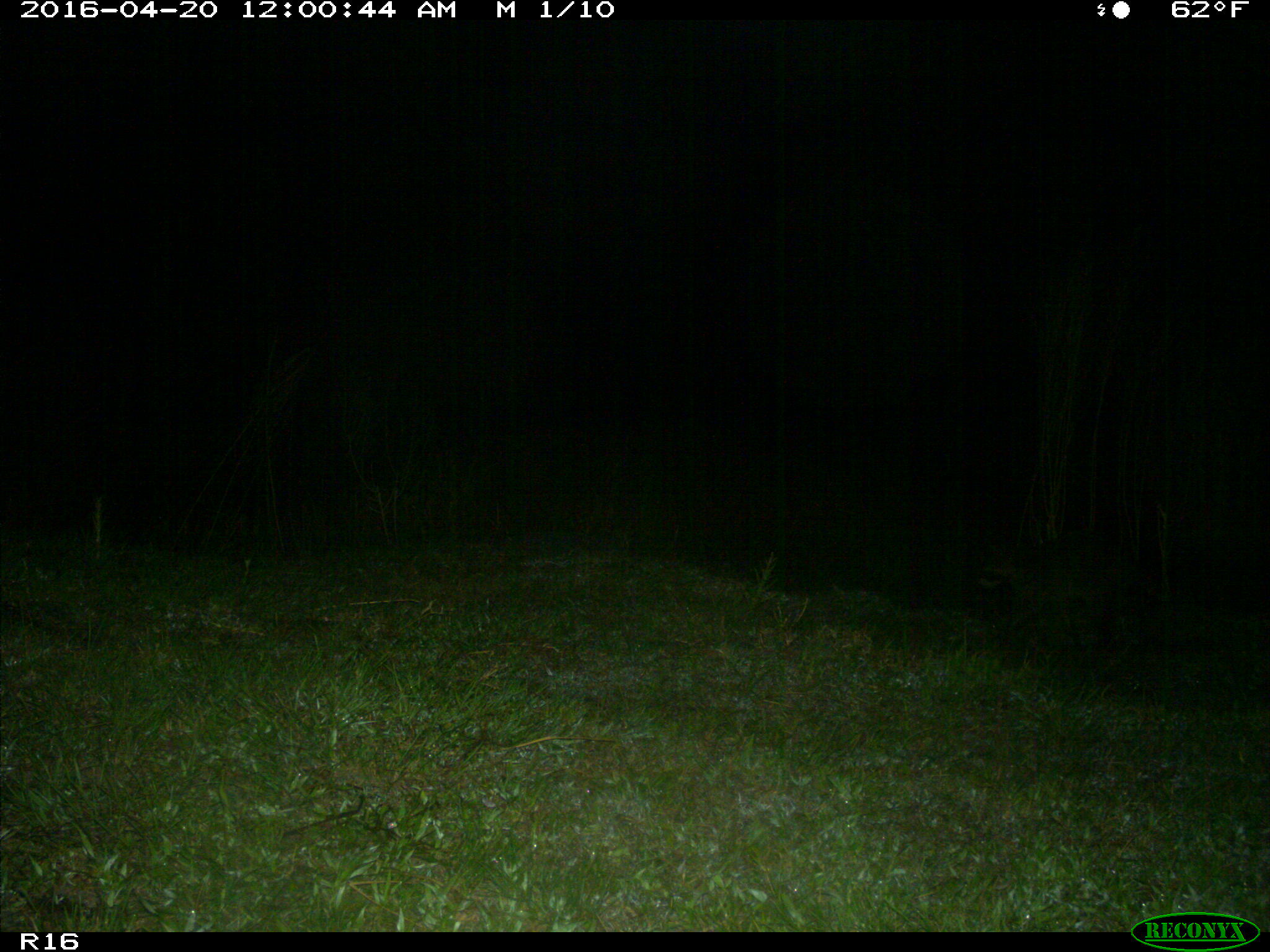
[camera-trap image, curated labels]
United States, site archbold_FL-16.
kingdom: Animalia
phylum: Chordata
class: Mammalia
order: Carnivora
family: Procyonidae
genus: Procyon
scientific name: Procyon lotor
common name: common raccoon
Procyon lotor (common raccoon).